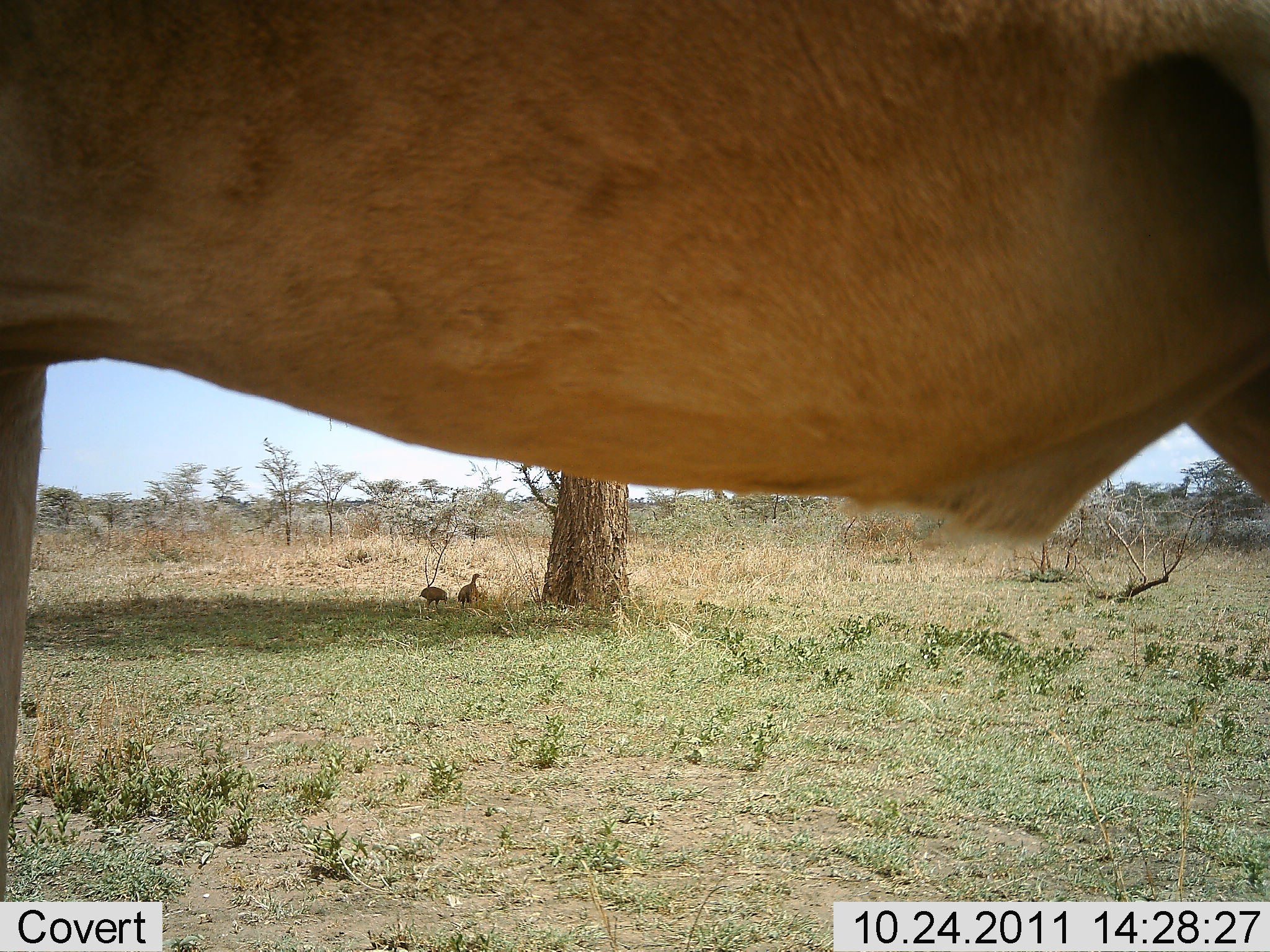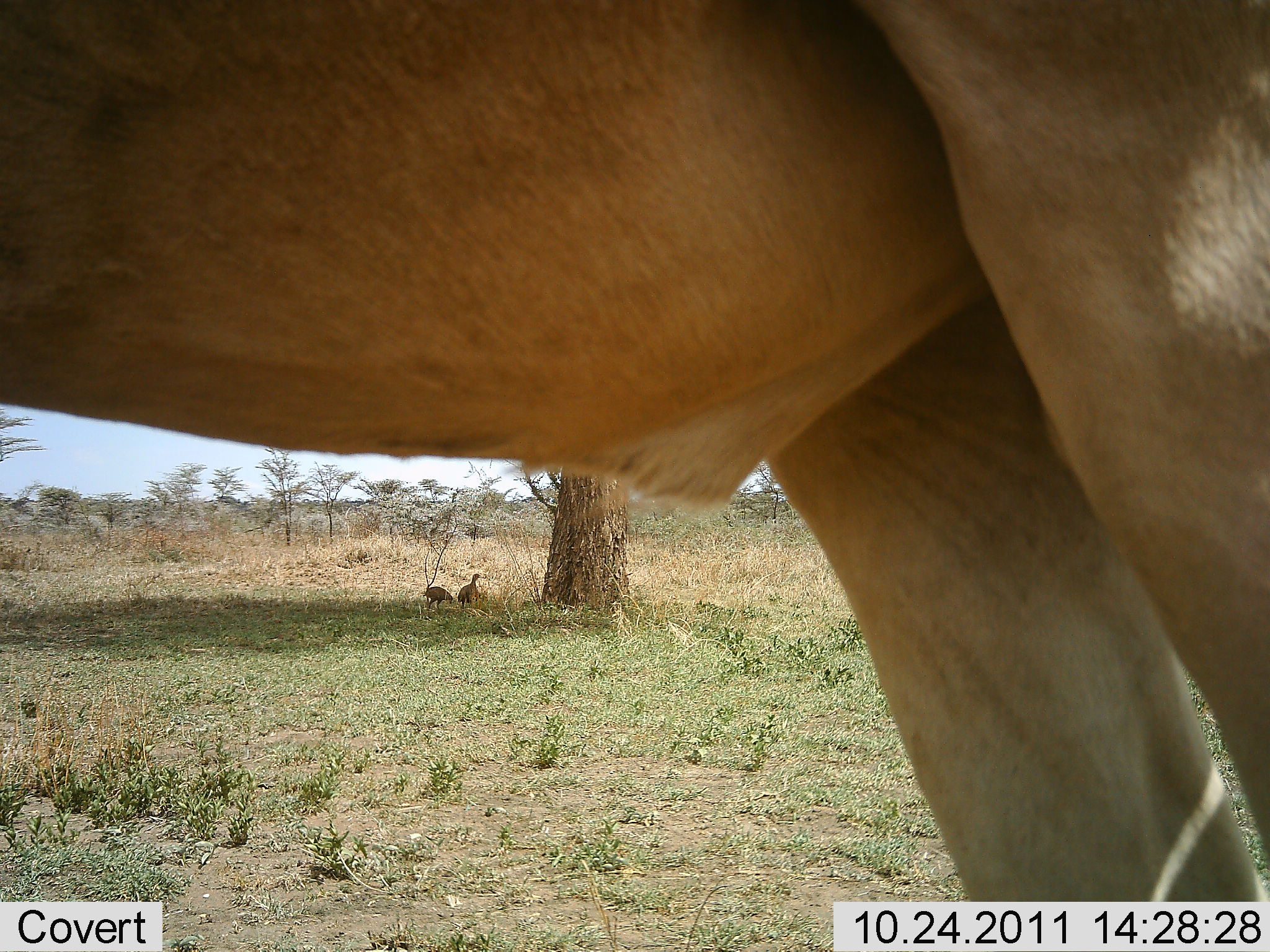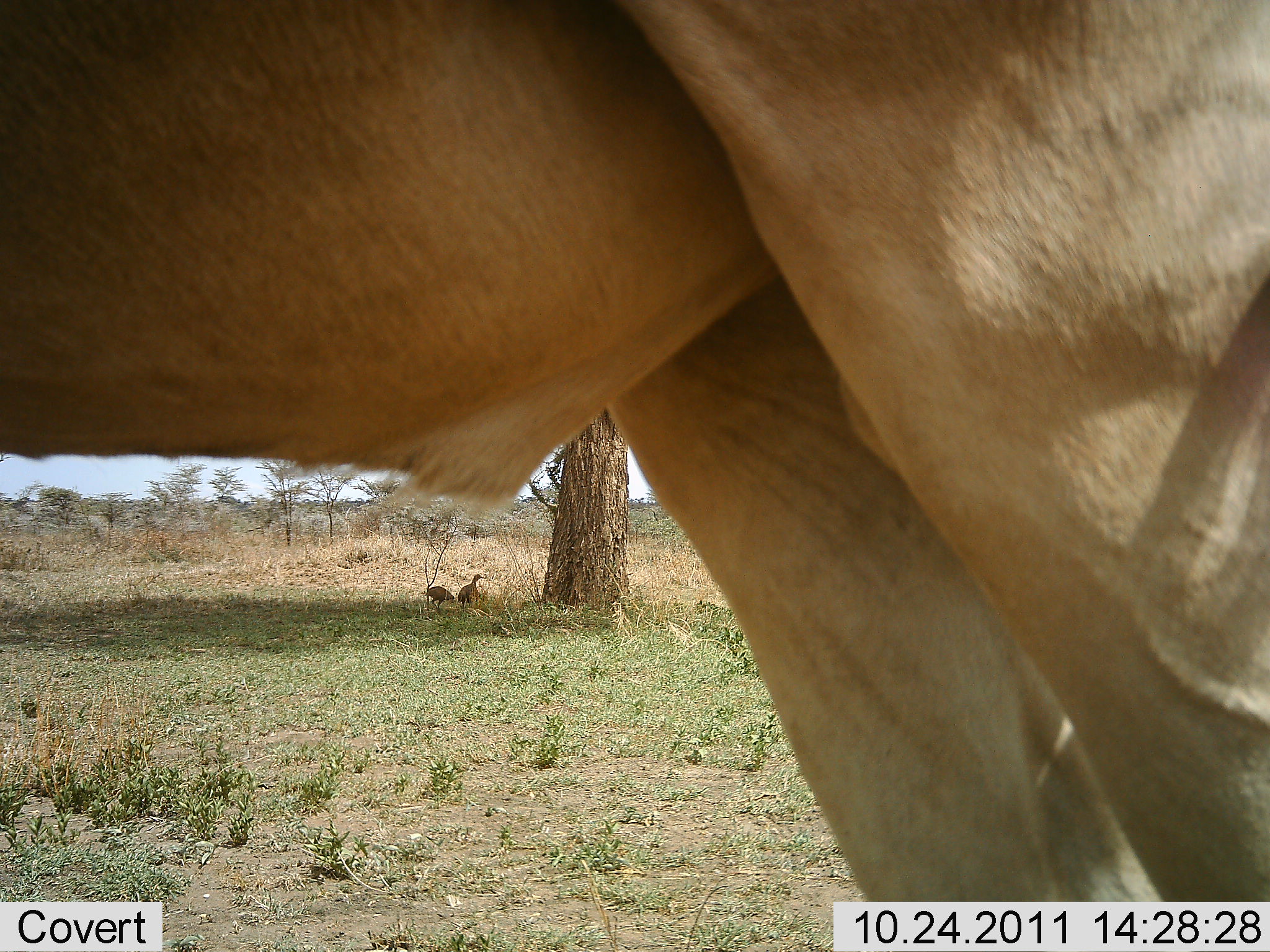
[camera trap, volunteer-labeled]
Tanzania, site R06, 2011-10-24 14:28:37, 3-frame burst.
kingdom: Animalia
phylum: Chordata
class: Aves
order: Galliformes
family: Numididae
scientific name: Numididae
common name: guinea fowl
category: guineafowl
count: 2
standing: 67%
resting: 8%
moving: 17%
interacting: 0%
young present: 0%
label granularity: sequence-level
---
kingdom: Animalia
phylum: Chordata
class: Mammalia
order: Artiodactyla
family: Bovidae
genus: Alcelaphus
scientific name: Alcelaphus buselaphus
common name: hartebeest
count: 1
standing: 67%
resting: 0%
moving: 33%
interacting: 0%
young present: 0%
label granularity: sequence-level